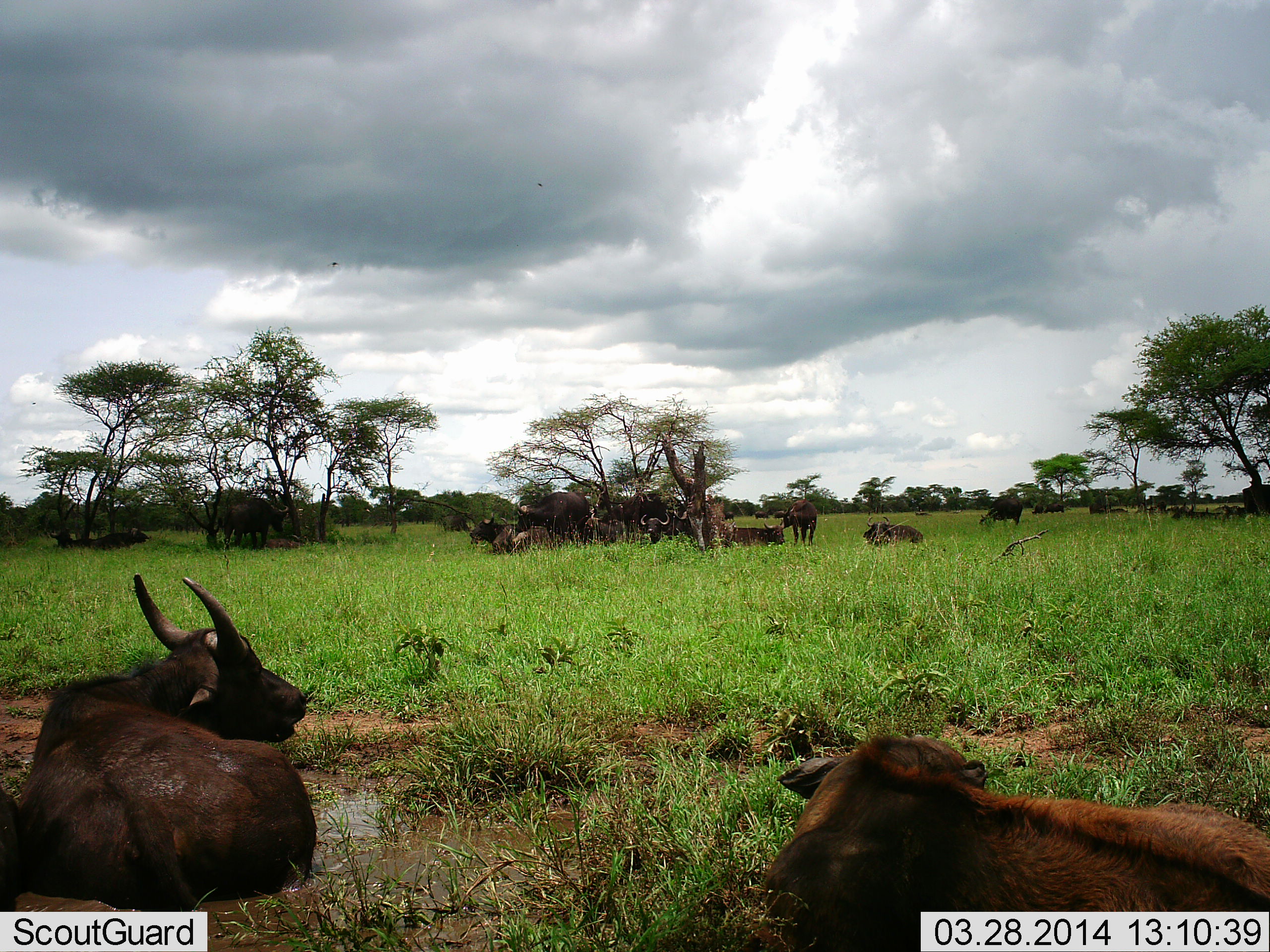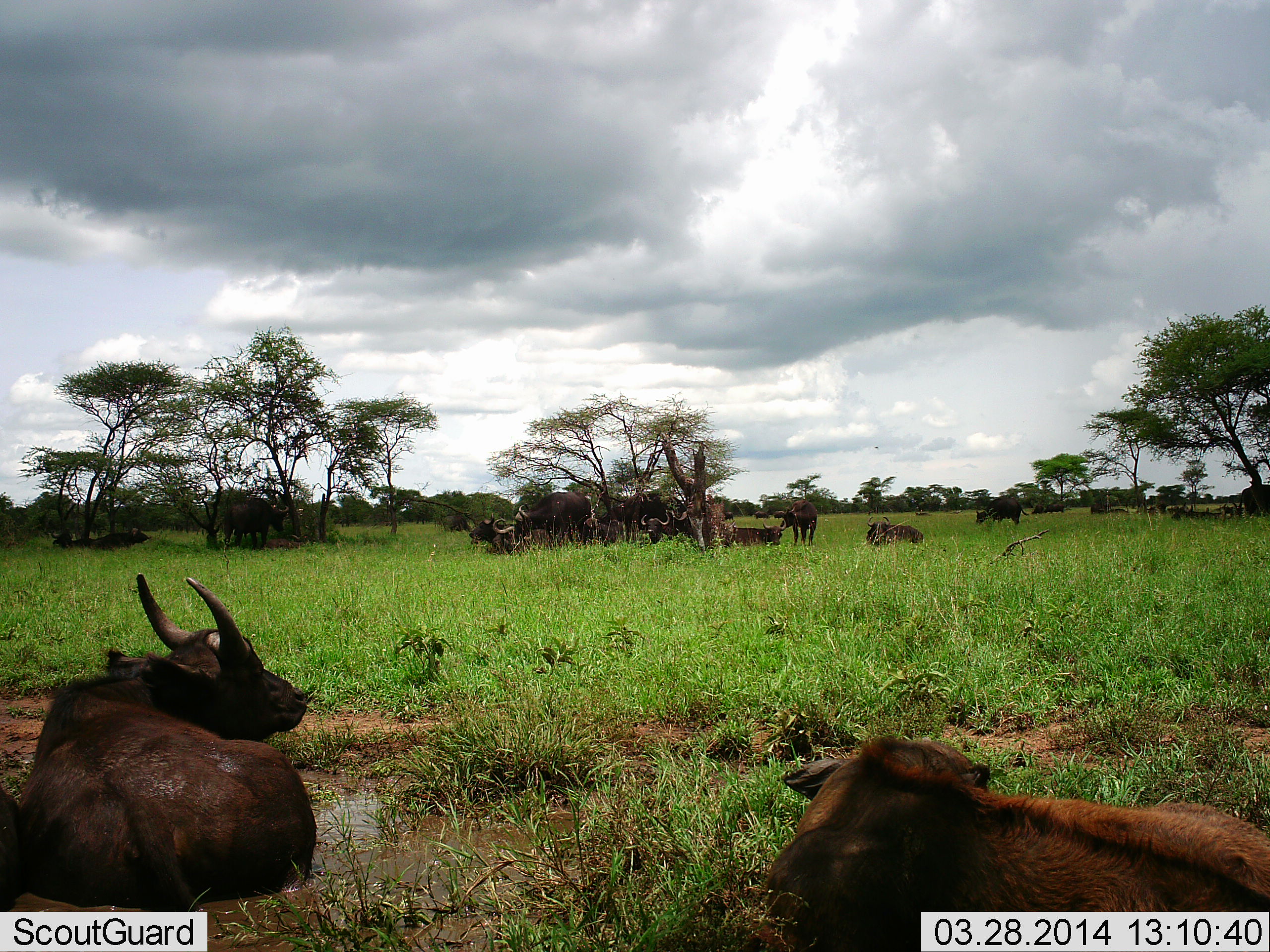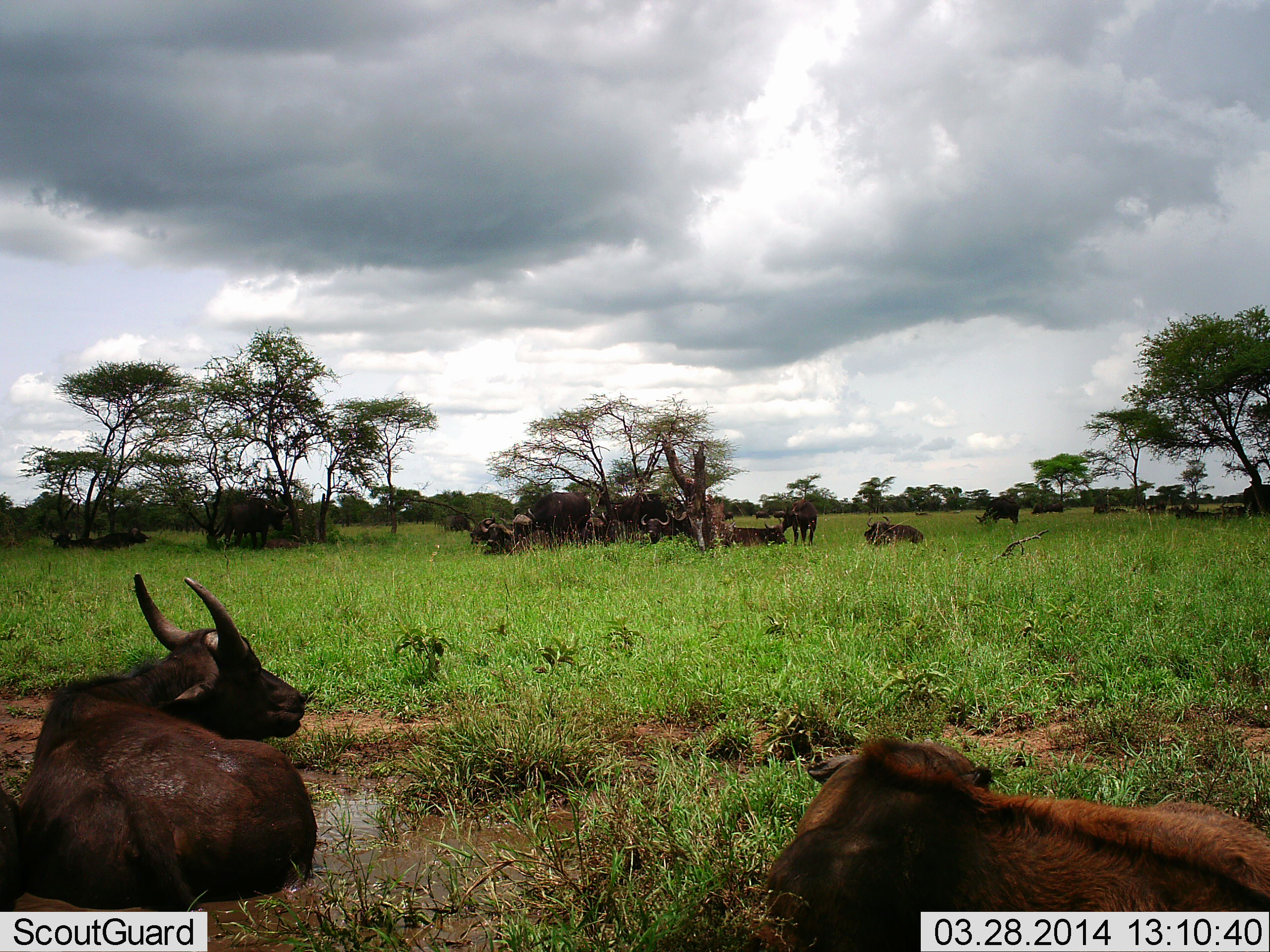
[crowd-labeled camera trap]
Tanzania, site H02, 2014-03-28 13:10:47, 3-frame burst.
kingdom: Animalia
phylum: Chordata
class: Mammalia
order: Artiodactyla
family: Bovidae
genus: Syncerus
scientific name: Syncerus caffer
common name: cape buffalo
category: buffalo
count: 11-50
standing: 70%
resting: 100%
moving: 20%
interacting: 20%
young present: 30%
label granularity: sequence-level